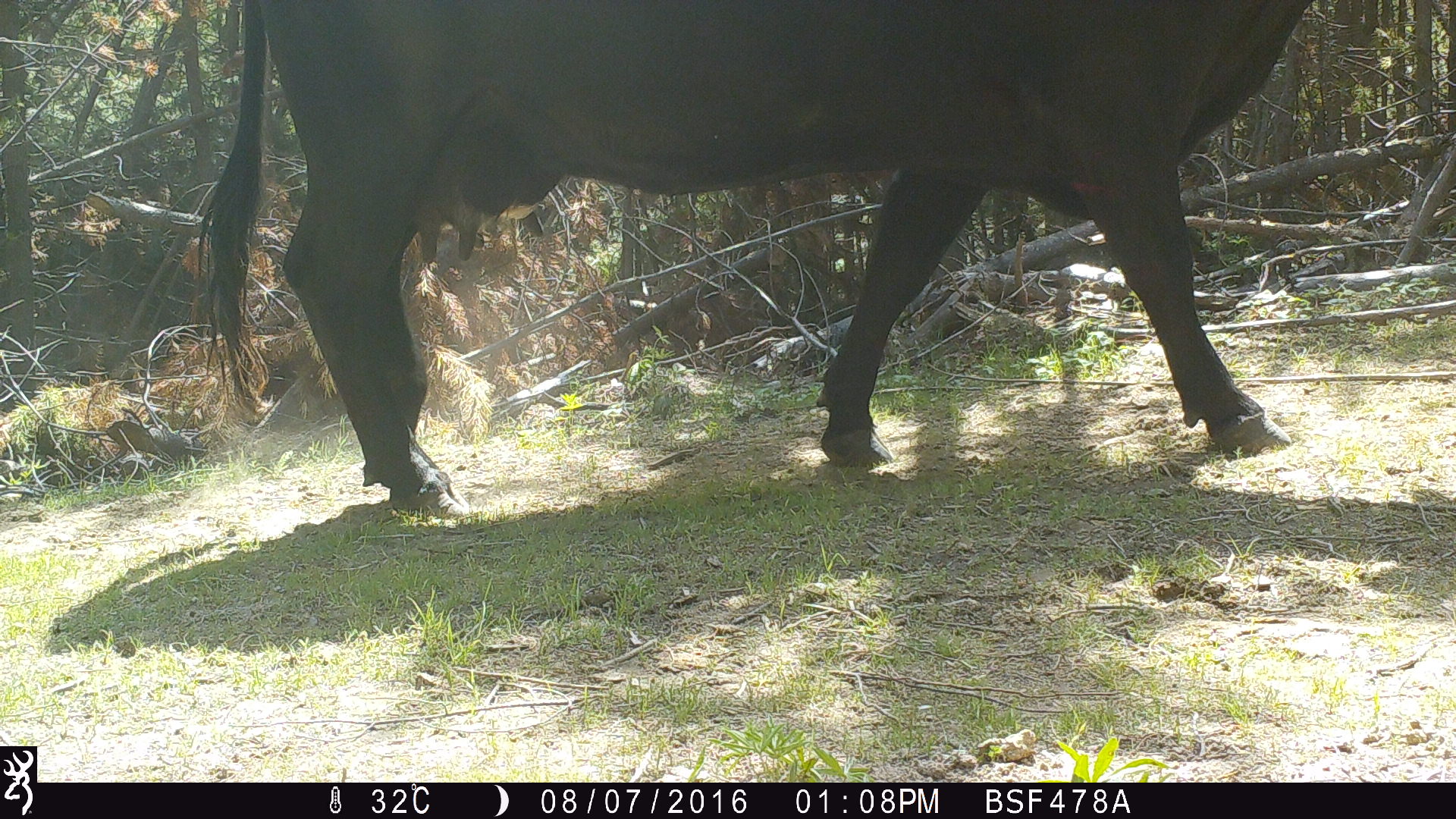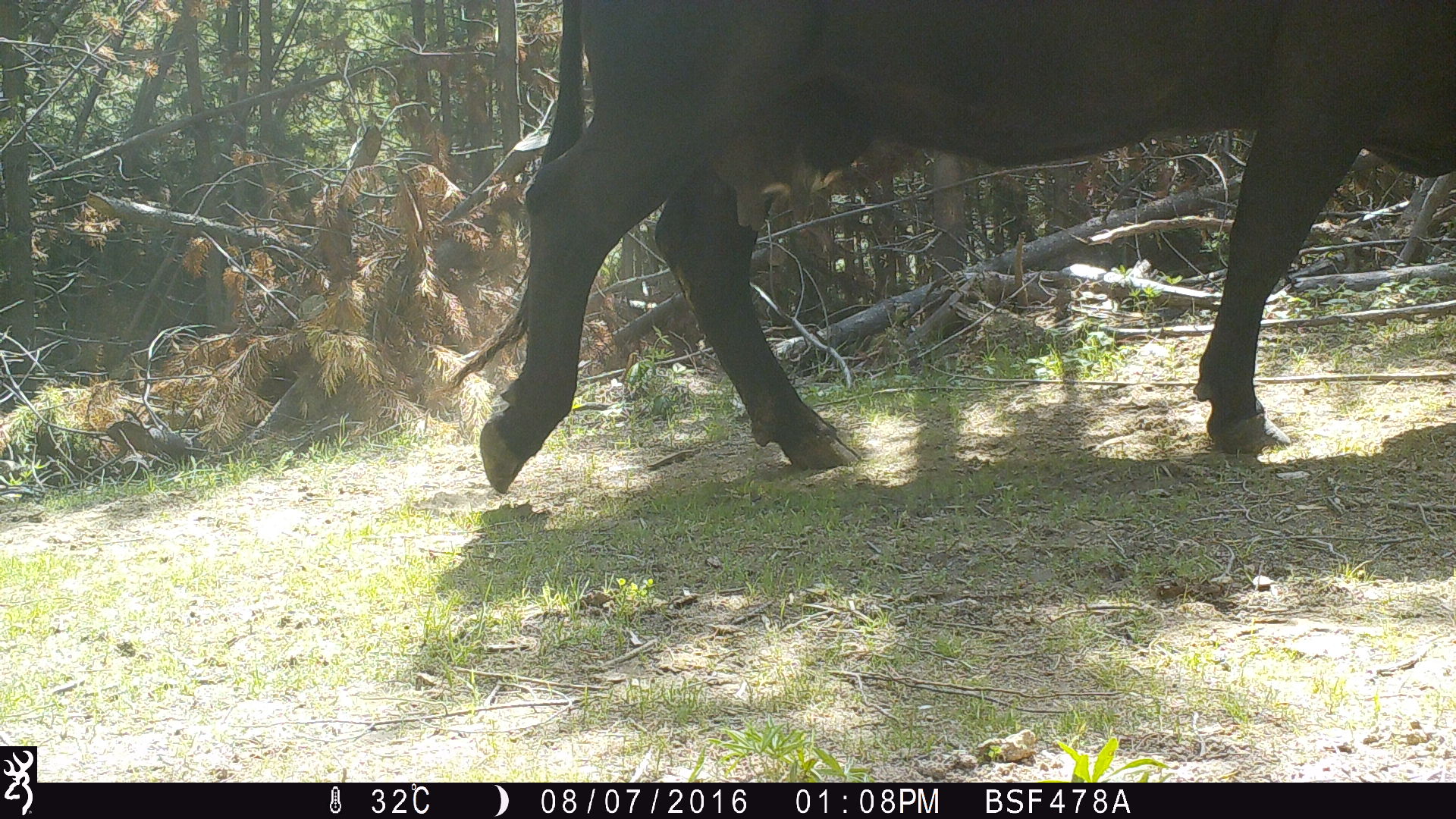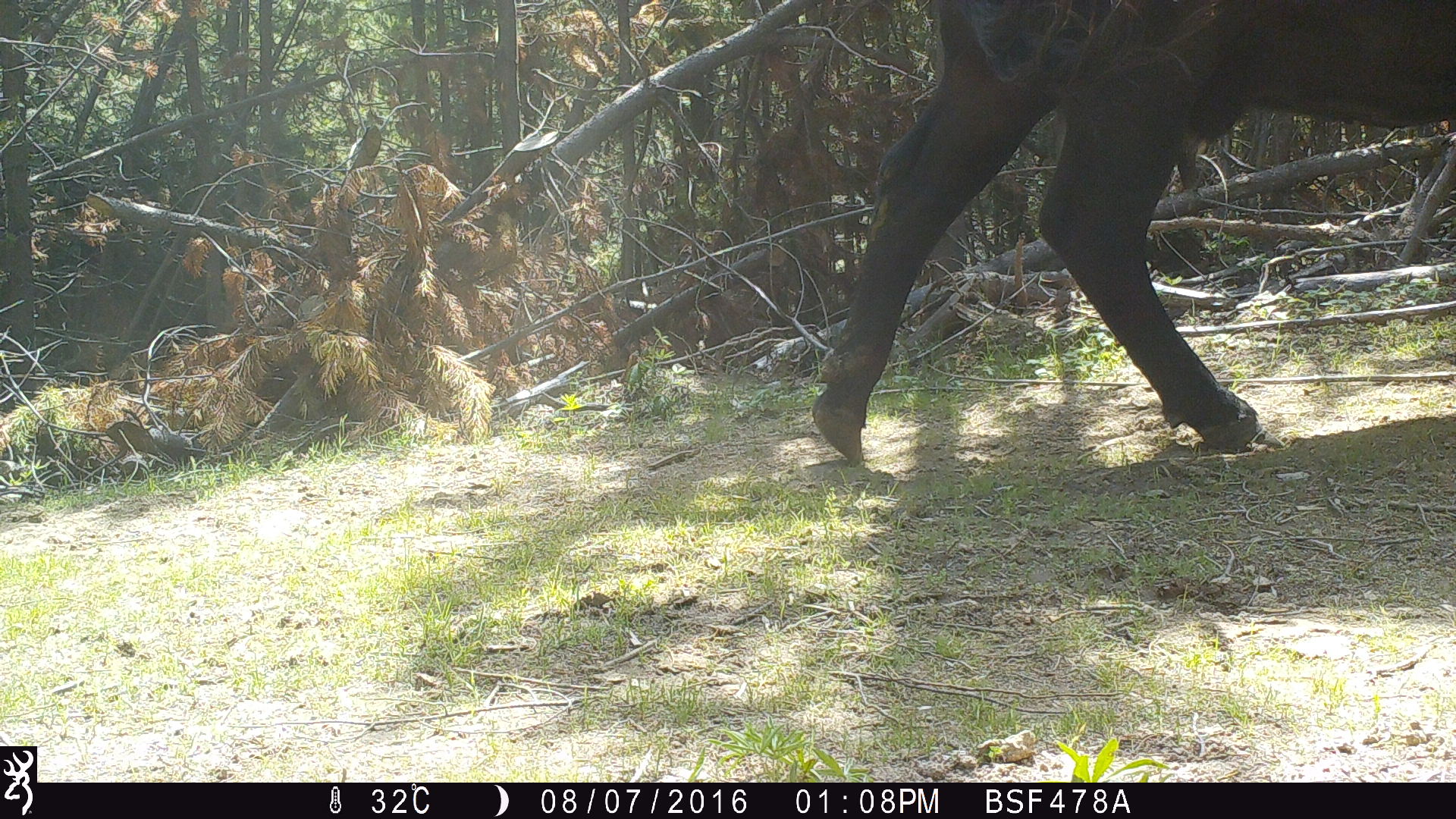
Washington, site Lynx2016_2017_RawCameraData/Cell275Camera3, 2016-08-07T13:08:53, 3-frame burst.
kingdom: Animalia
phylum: Chordata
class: Mammalia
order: Artiodactyla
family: Bovidae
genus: Bos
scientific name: Bos taurus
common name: domestic cattle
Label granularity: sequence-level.